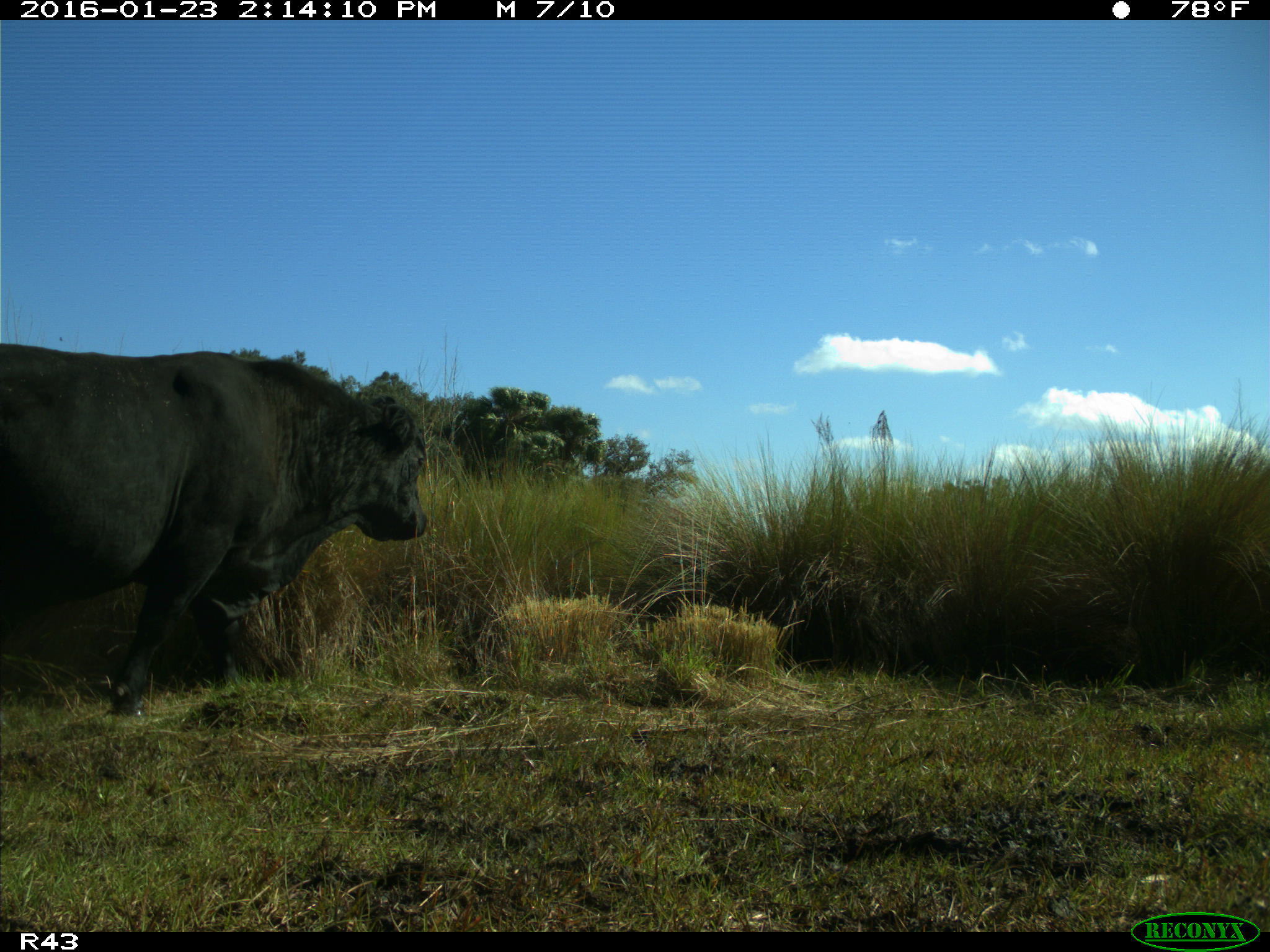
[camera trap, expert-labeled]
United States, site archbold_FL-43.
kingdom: Animalia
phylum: Chordata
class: Mammalia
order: Artiodactyla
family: Bovidae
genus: Bos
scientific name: Bos taurus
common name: domestic cow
Bos taurus (domestic cow).